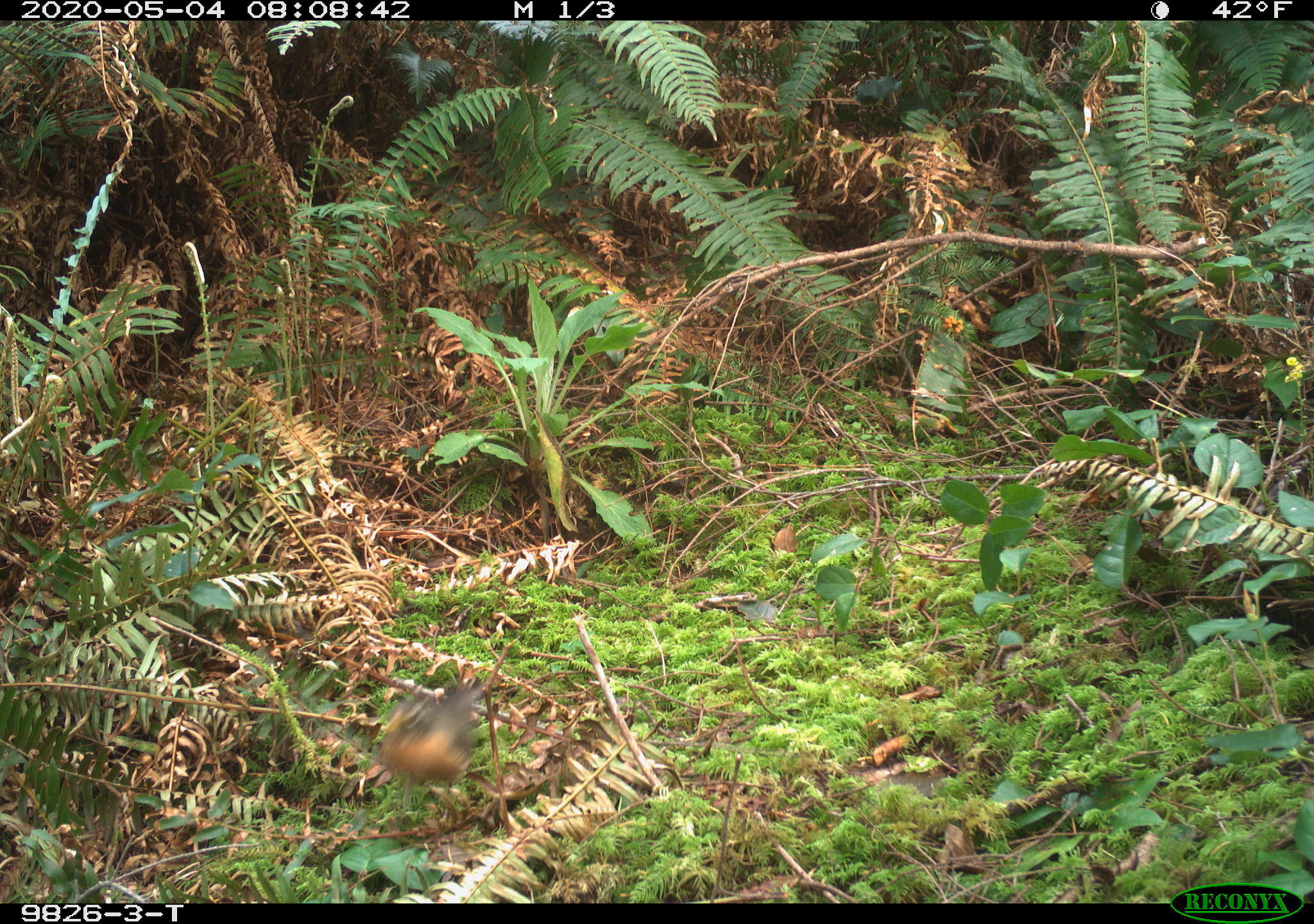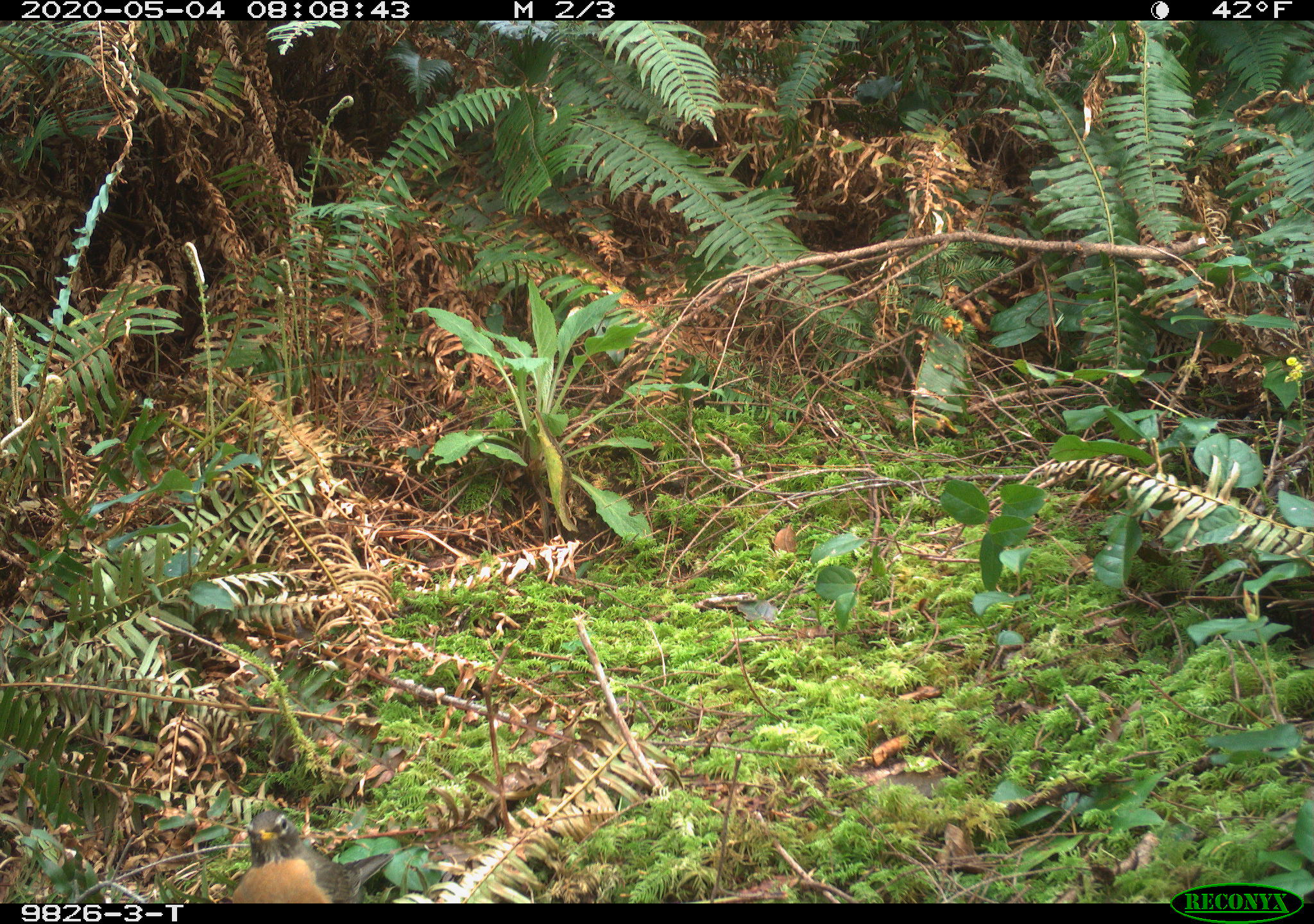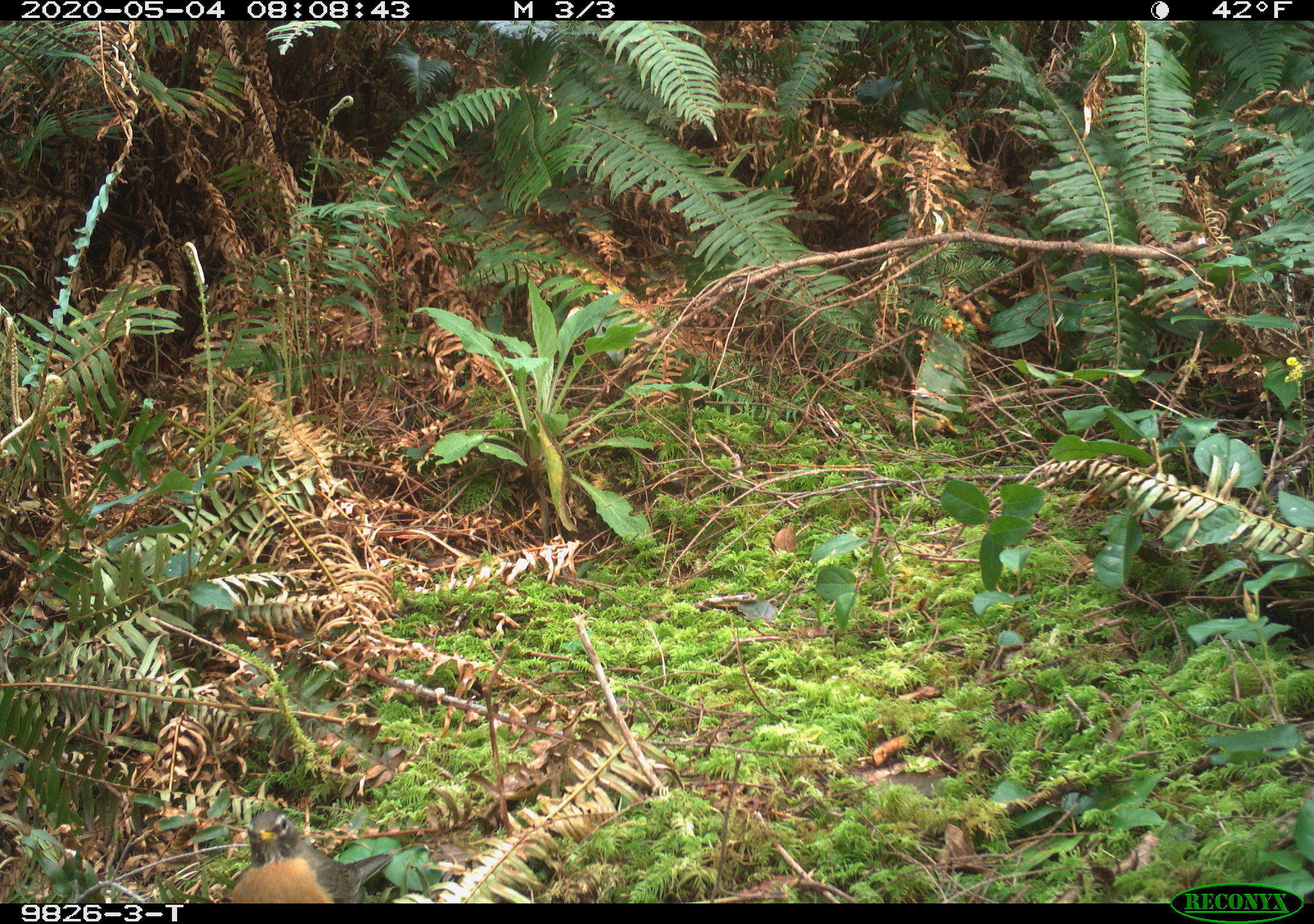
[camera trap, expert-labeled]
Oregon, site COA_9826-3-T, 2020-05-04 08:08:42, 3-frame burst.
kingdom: Animalia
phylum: Chordata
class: Aves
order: Passeriformes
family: Turdidae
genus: Turdus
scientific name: Turdus migratorius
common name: american robin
American robin (Turdus migratorius).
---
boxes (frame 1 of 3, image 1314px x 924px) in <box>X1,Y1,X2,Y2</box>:
american robin: <box>371,662,508,826</box>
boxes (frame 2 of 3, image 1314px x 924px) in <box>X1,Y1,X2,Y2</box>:
american robin: <box>217,794,408,902</box>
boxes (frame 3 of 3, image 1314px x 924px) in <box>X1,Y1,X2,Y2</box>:
american robin: <box>216,804,410,901</box>